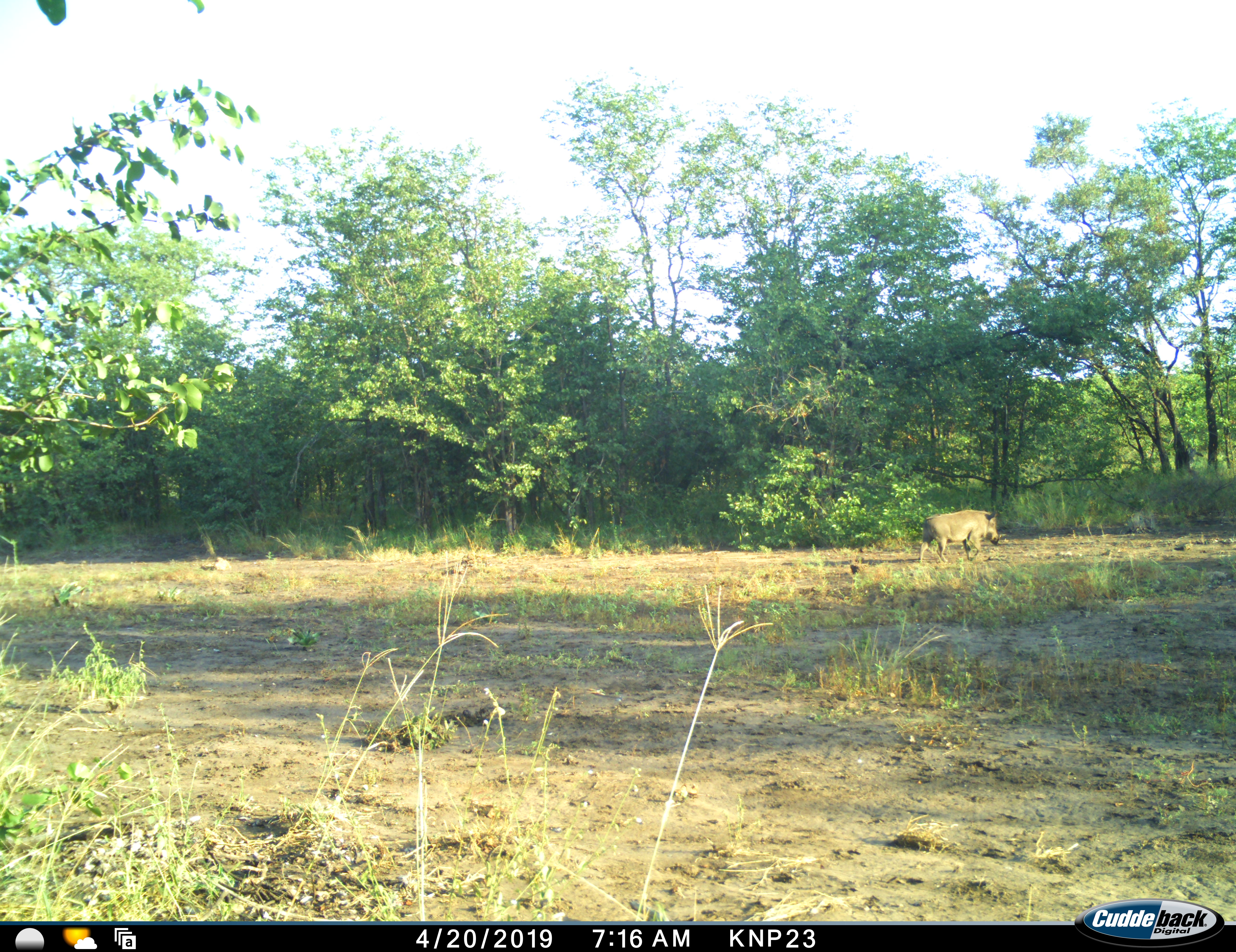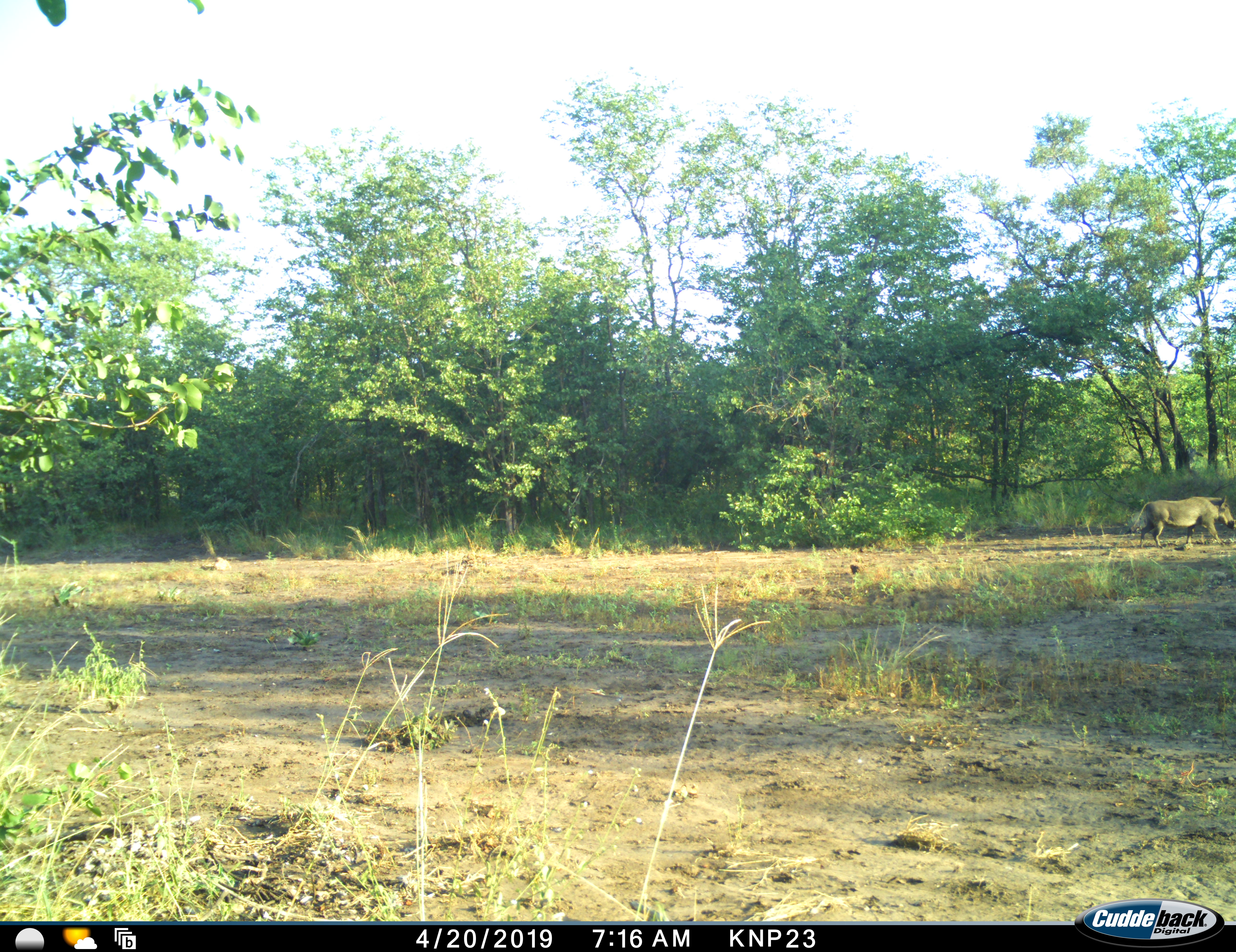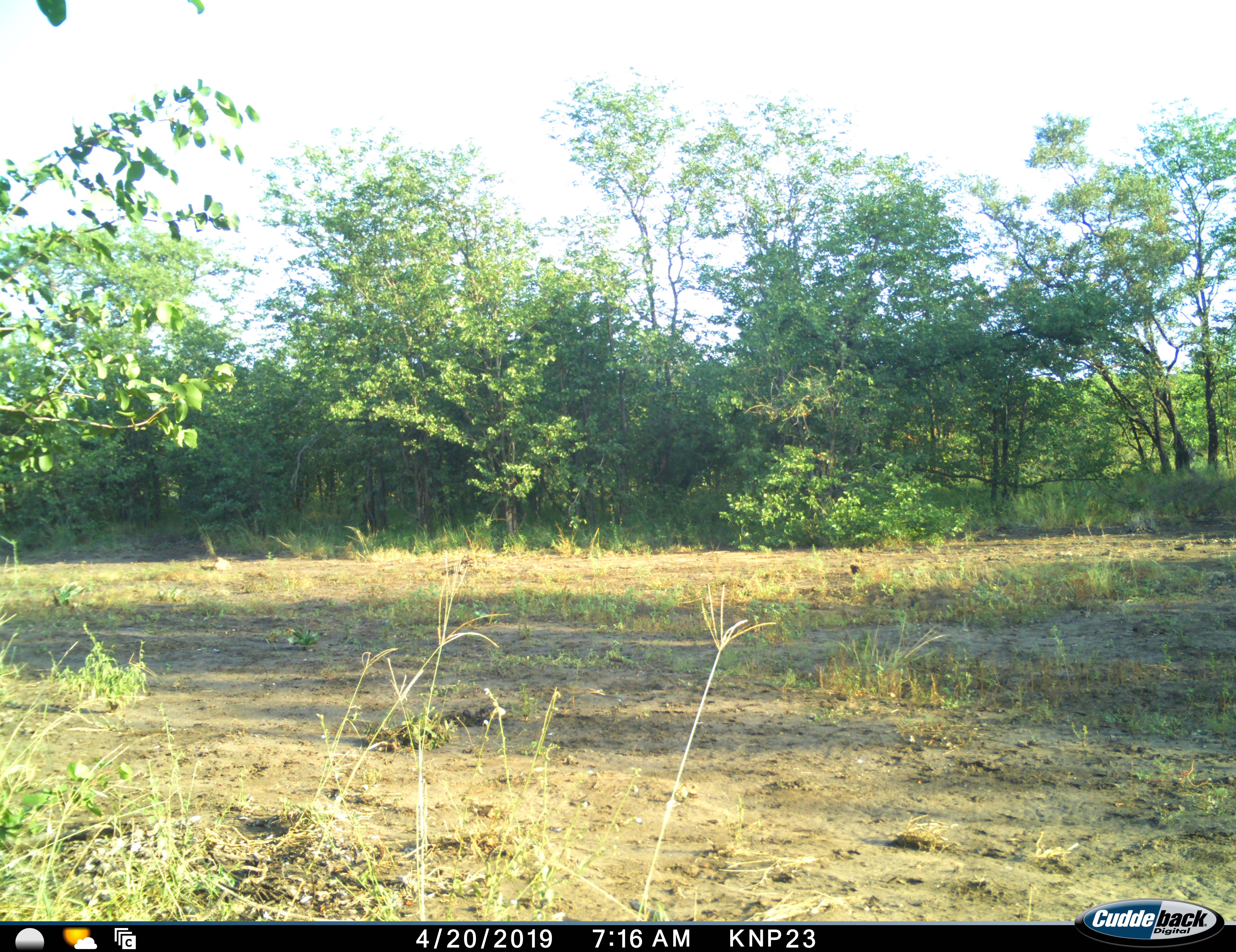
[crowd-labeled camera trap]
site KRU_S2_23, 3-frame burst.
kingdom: Animalia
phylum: Chordata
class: Mammalia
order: Artiodactyla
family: Suidae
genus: Phacochoerus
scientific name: Phacochoerus africanus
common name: warthog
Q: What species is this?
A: Warthog (Phacochoerus africanus).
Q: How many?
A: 1.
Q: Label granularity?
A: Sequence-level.